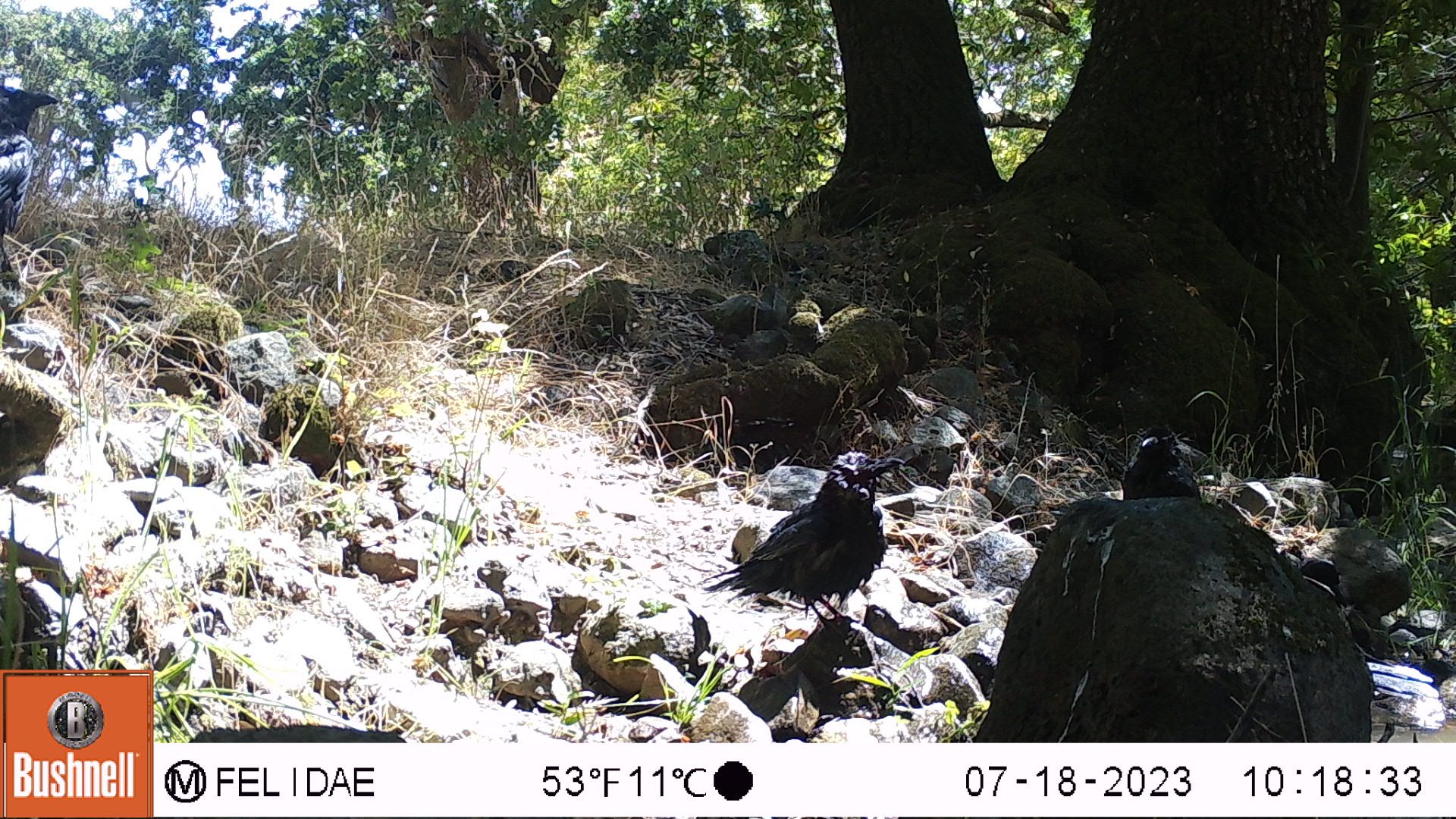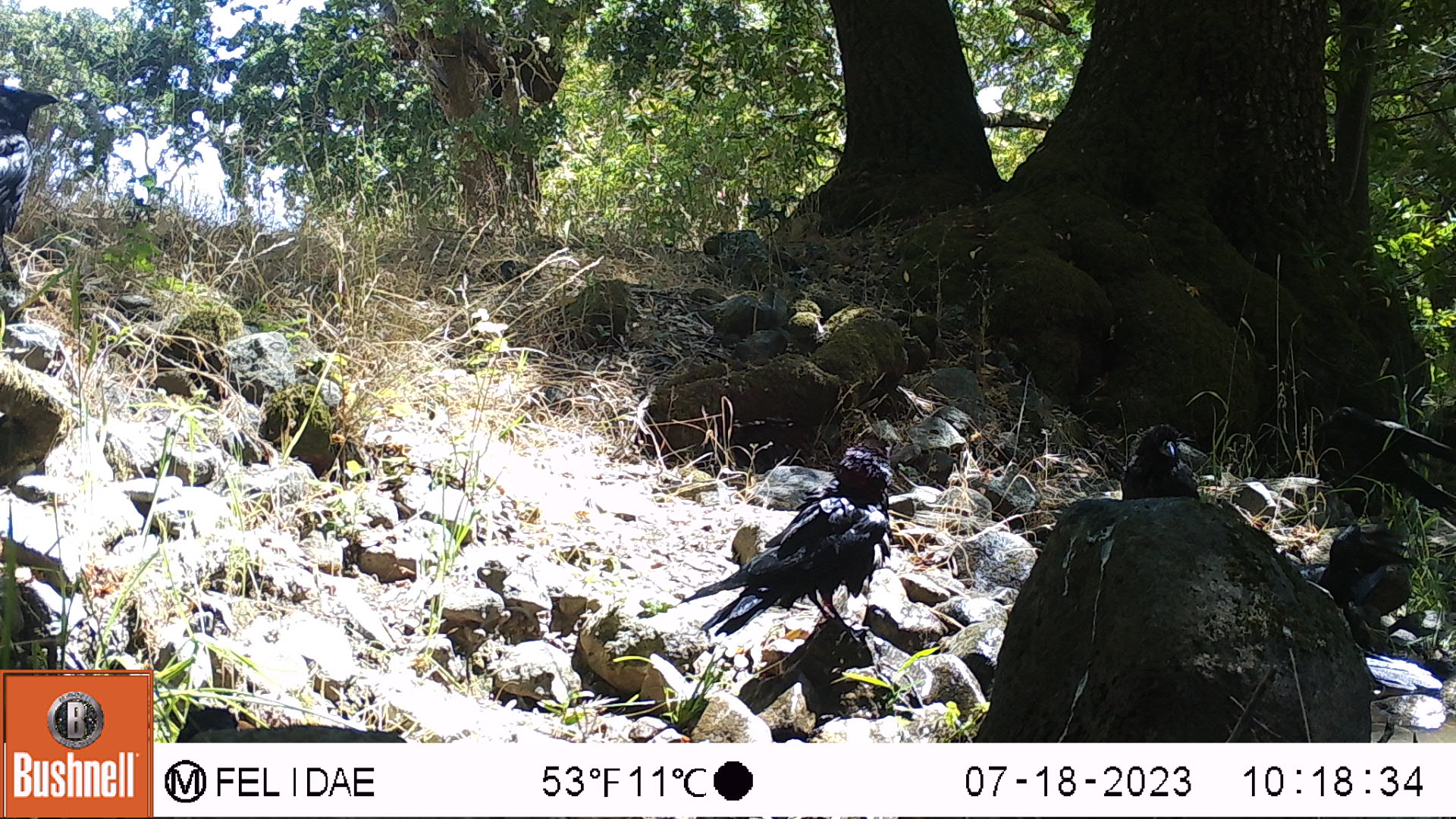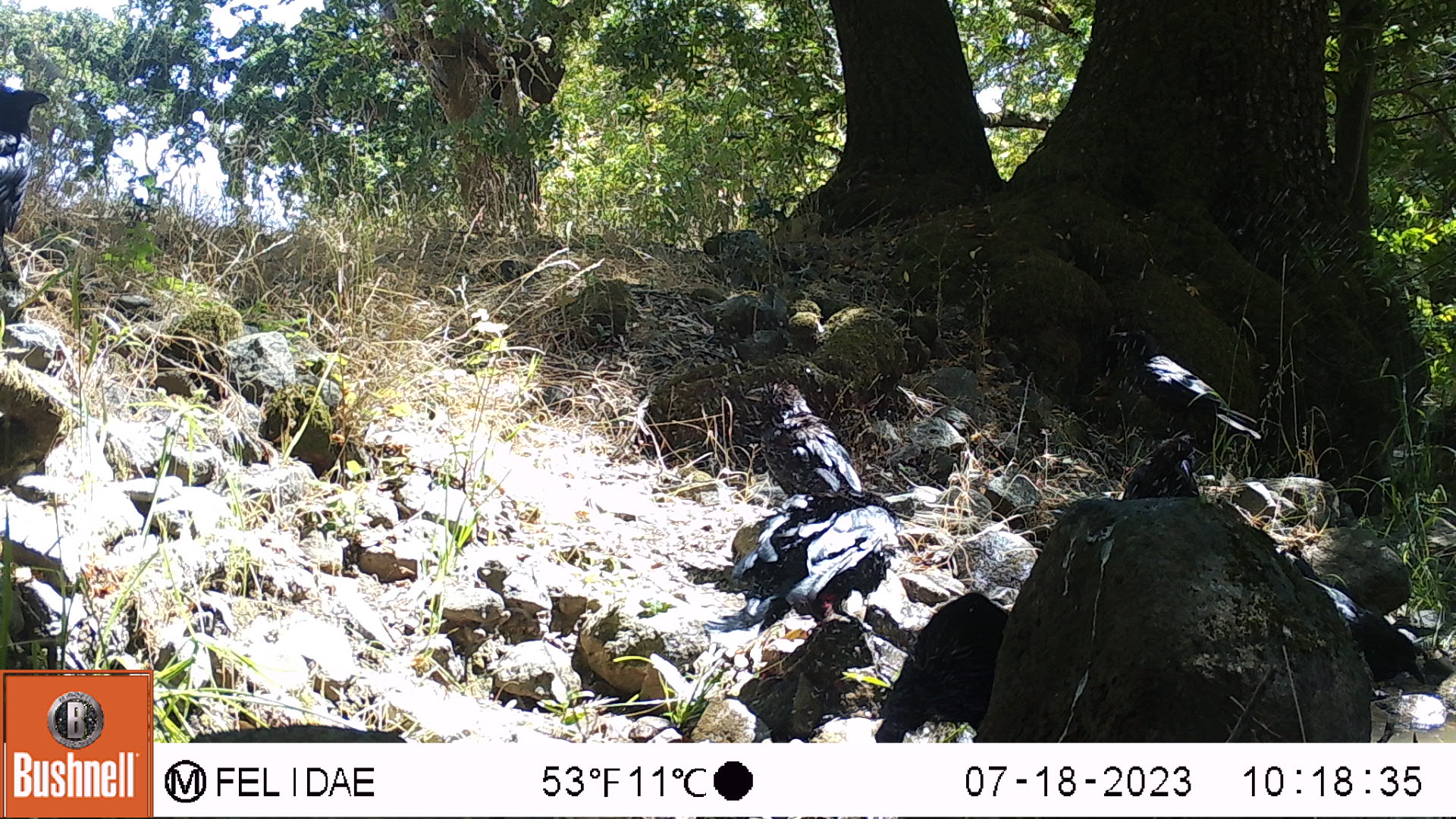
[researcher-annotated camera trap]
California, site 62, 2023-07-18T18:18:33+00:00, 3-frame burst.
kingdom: Animalia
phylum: Chordata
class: Aves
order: Passeriformes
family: Corvidae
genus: Corvus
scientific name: Corvus corax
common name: common raven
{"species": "common raven (Corvus corax)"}